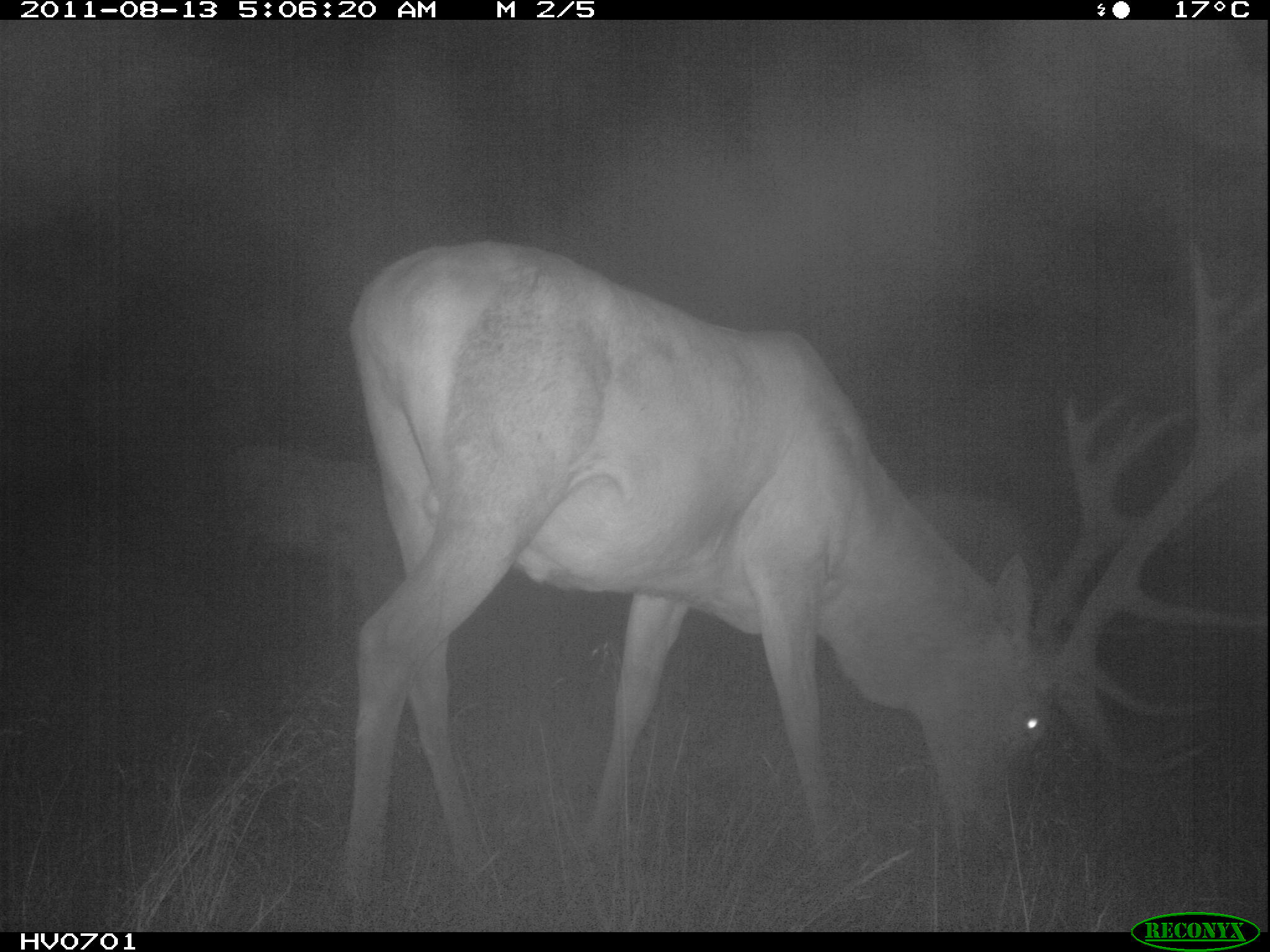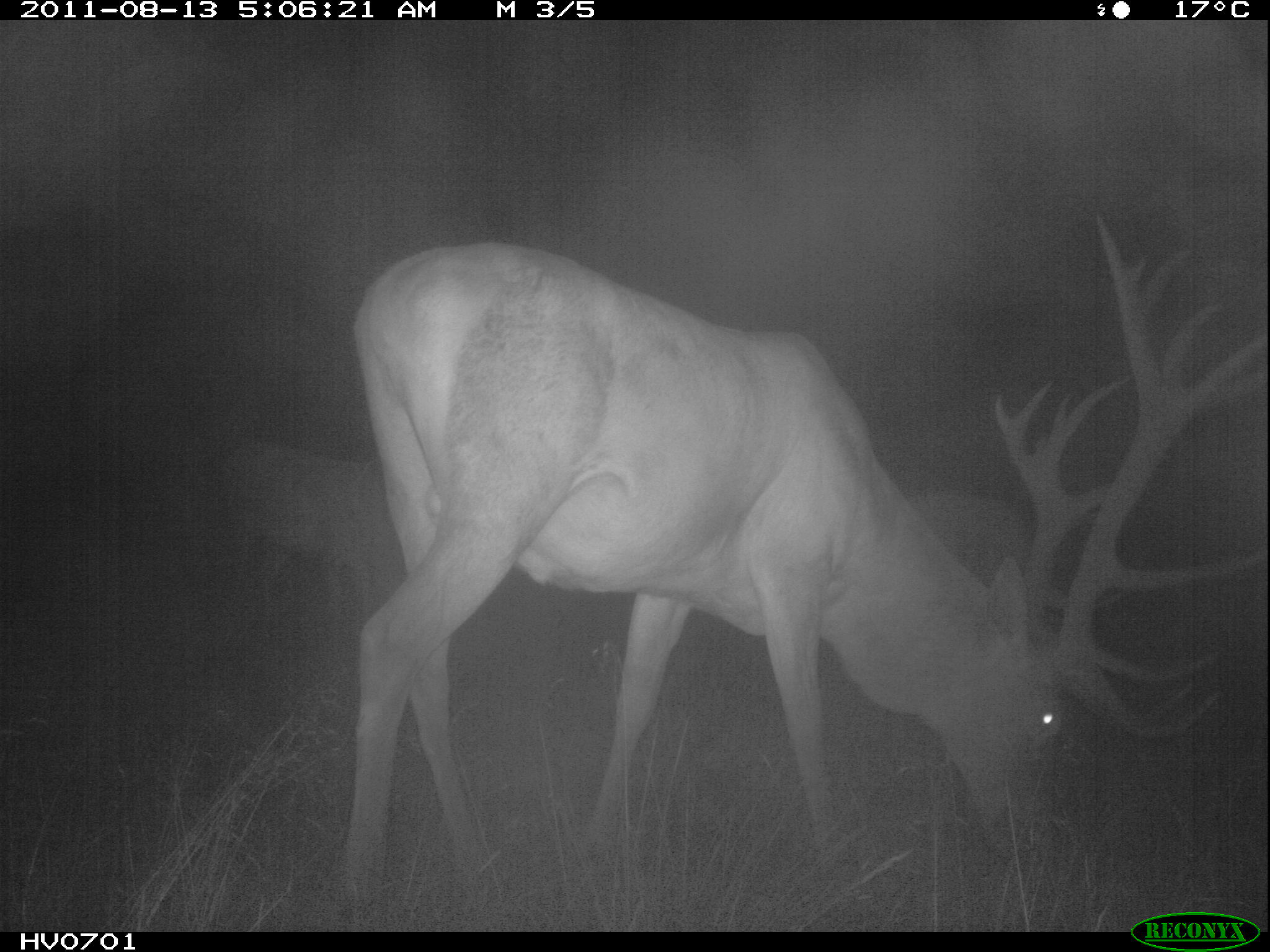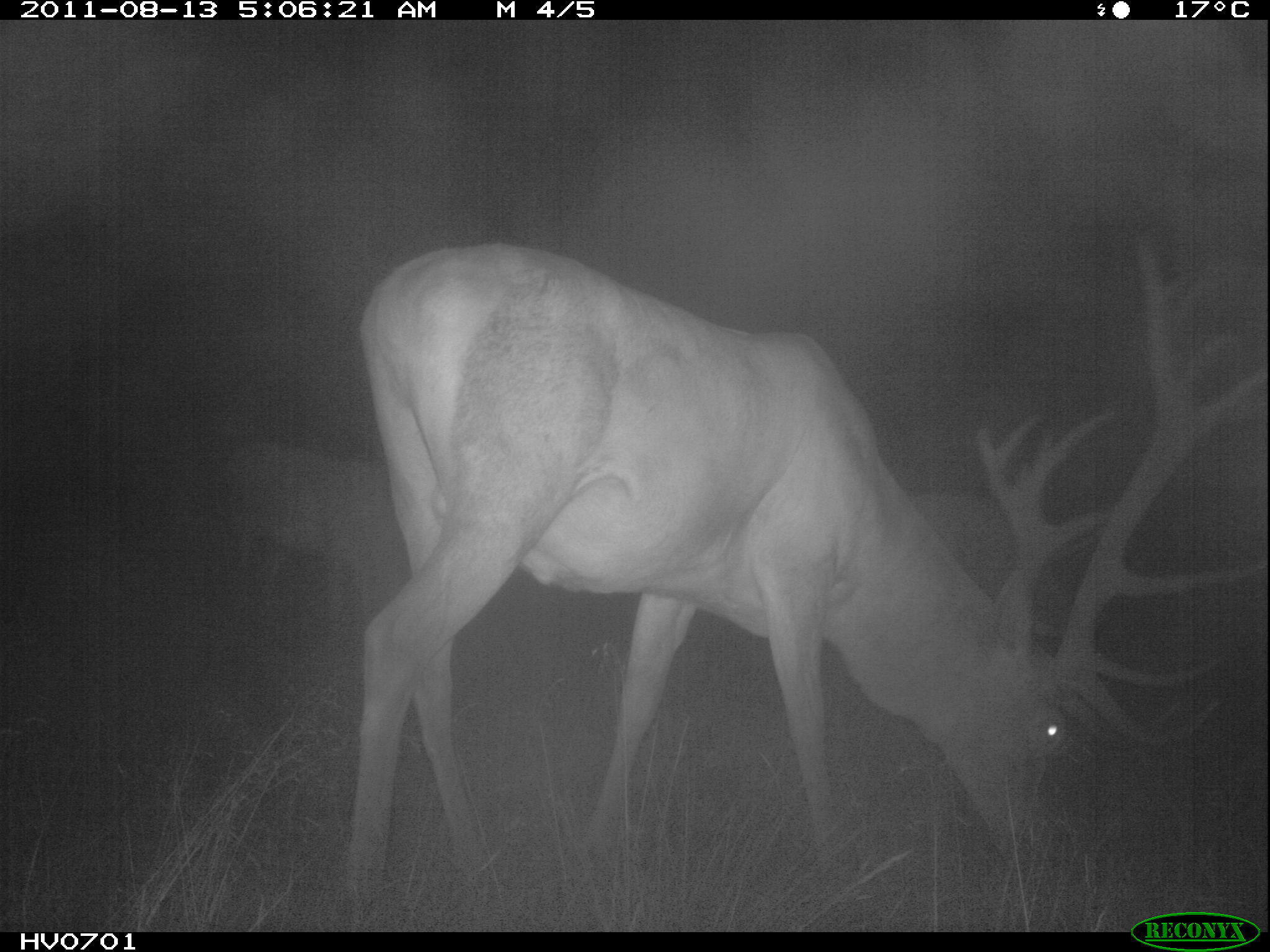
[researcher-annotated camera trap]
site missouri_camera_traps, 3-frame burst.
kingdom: Animalia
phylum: Chordata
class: Mammalia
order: Artiodactyla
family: Cervidae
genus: Cervus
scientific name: Cervus elaphus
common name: red deer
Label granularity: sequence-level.